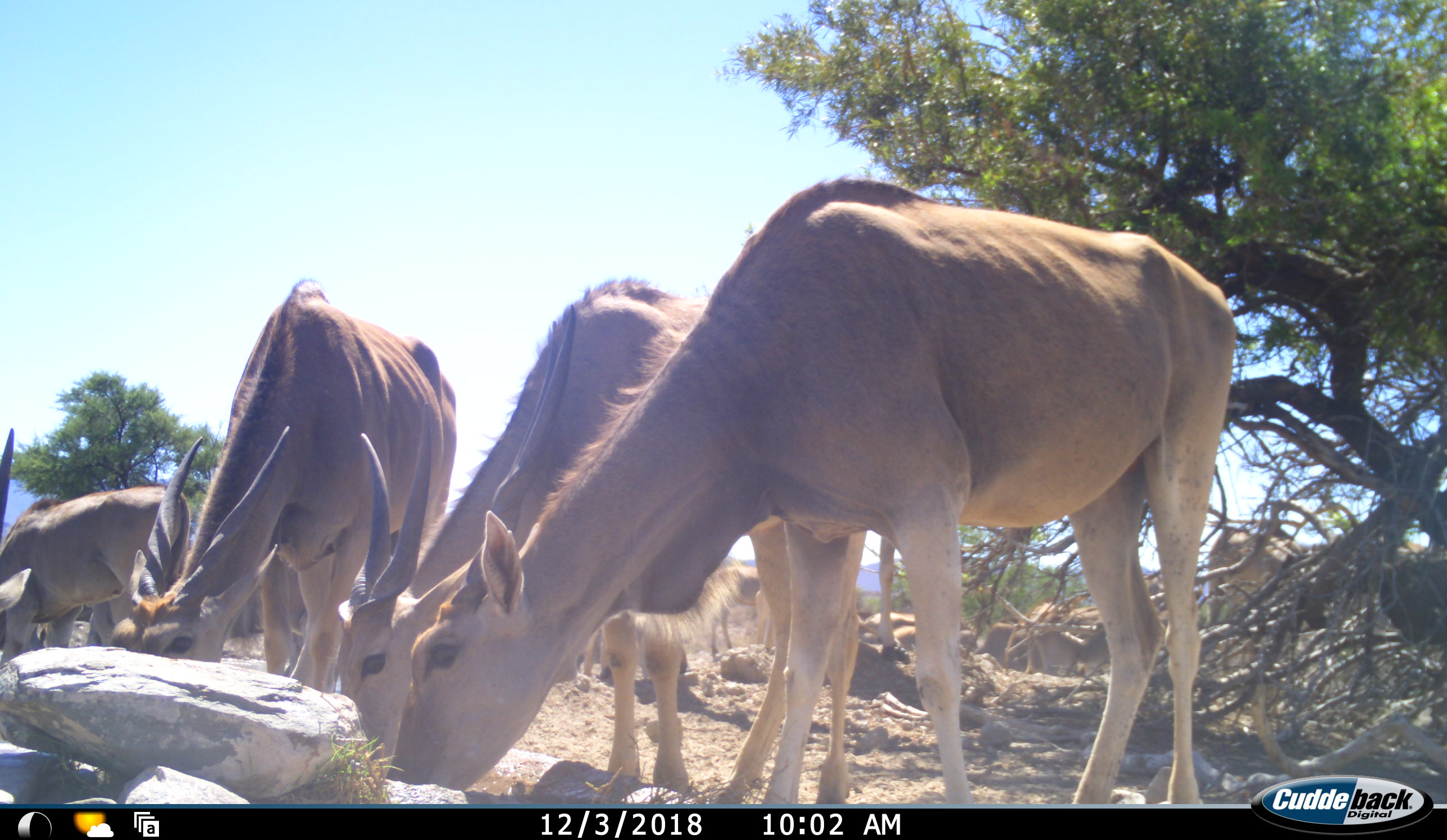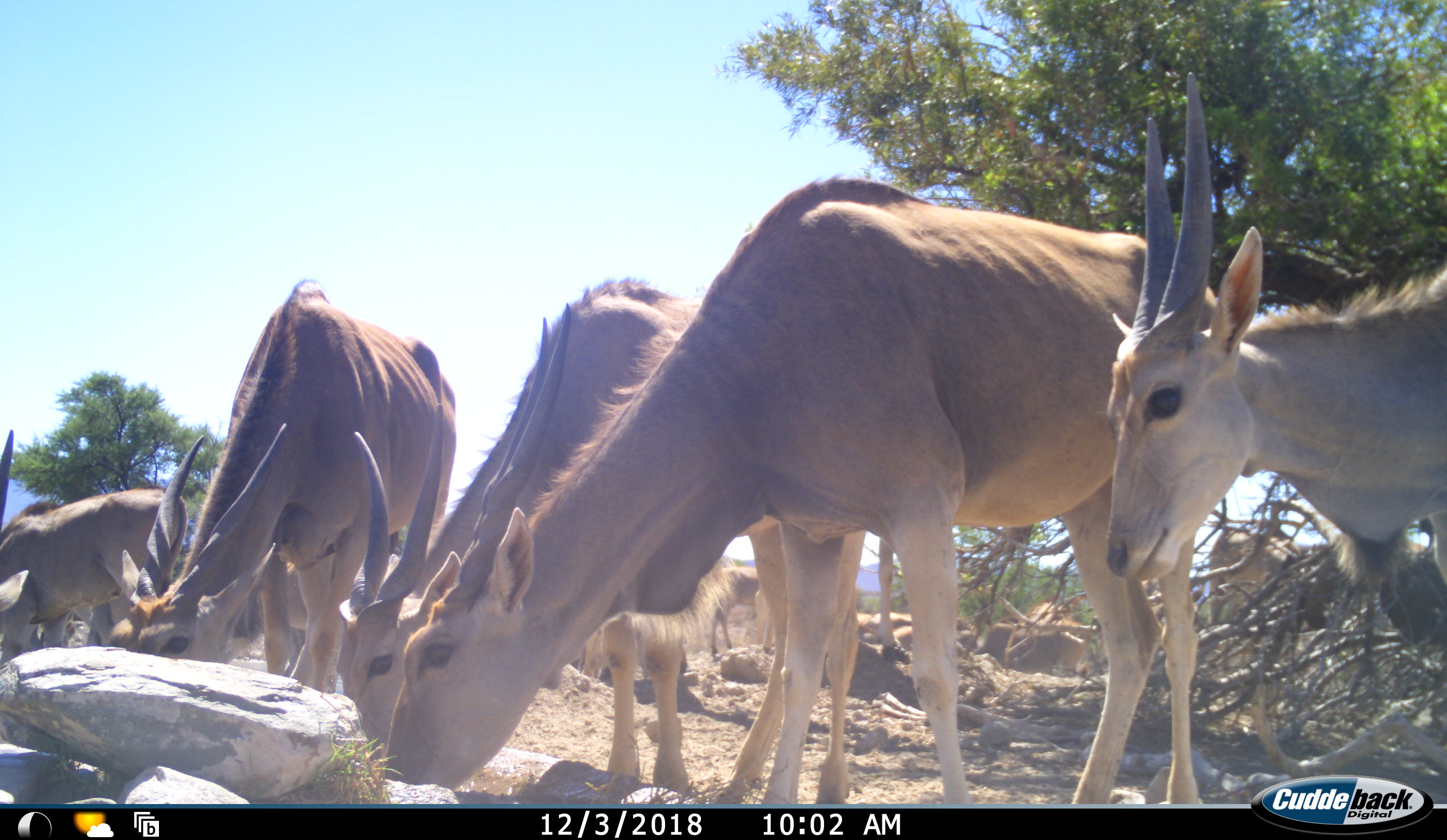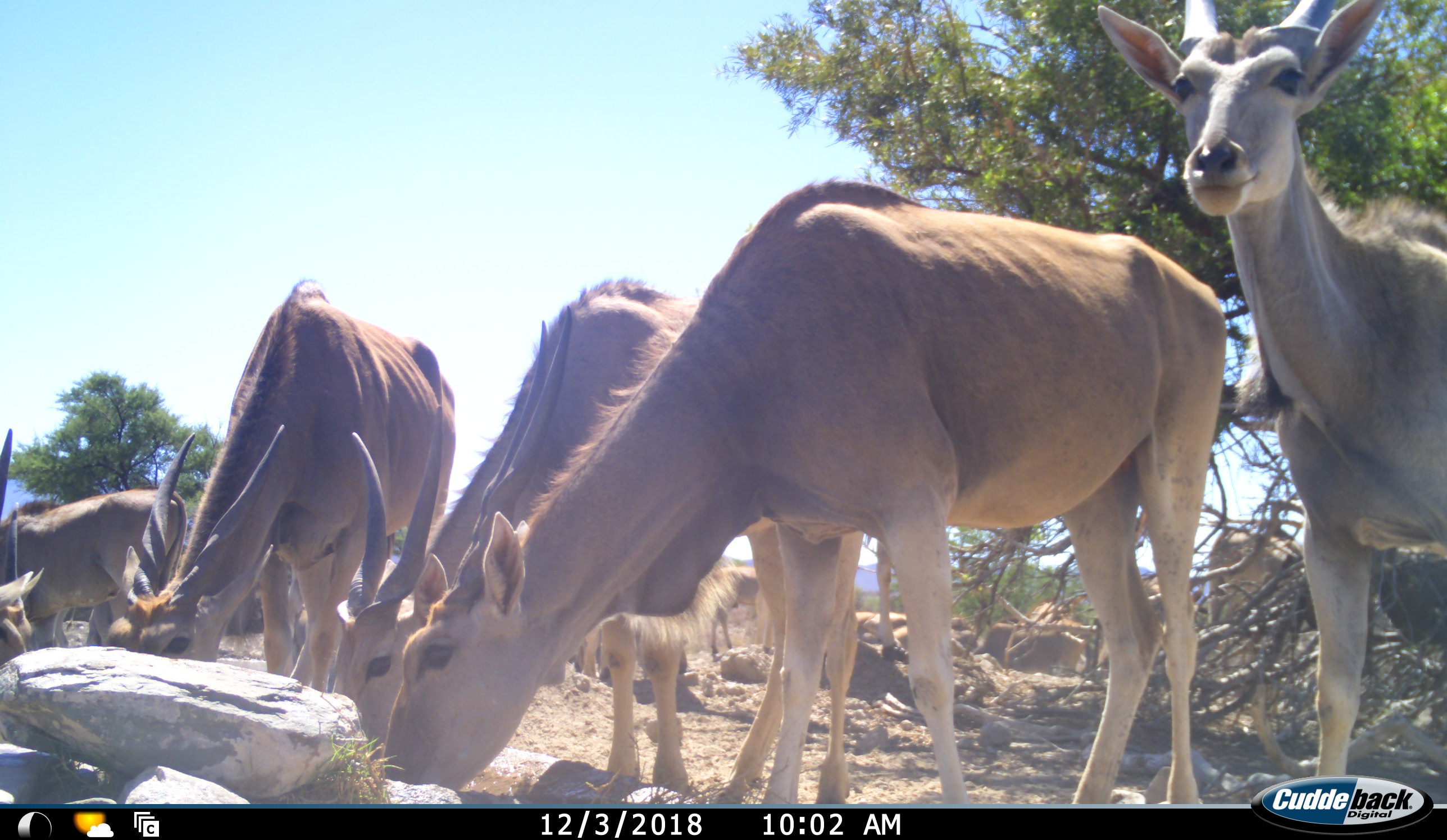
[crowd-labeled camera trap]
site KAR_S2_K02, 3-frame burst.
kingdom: Animalia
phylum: Chordata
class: Mammalia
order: Artiodactyla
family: Bovidae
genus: Tragelaphus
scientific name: Tragelaphus oryx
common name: eland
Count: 10.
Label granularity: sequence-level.